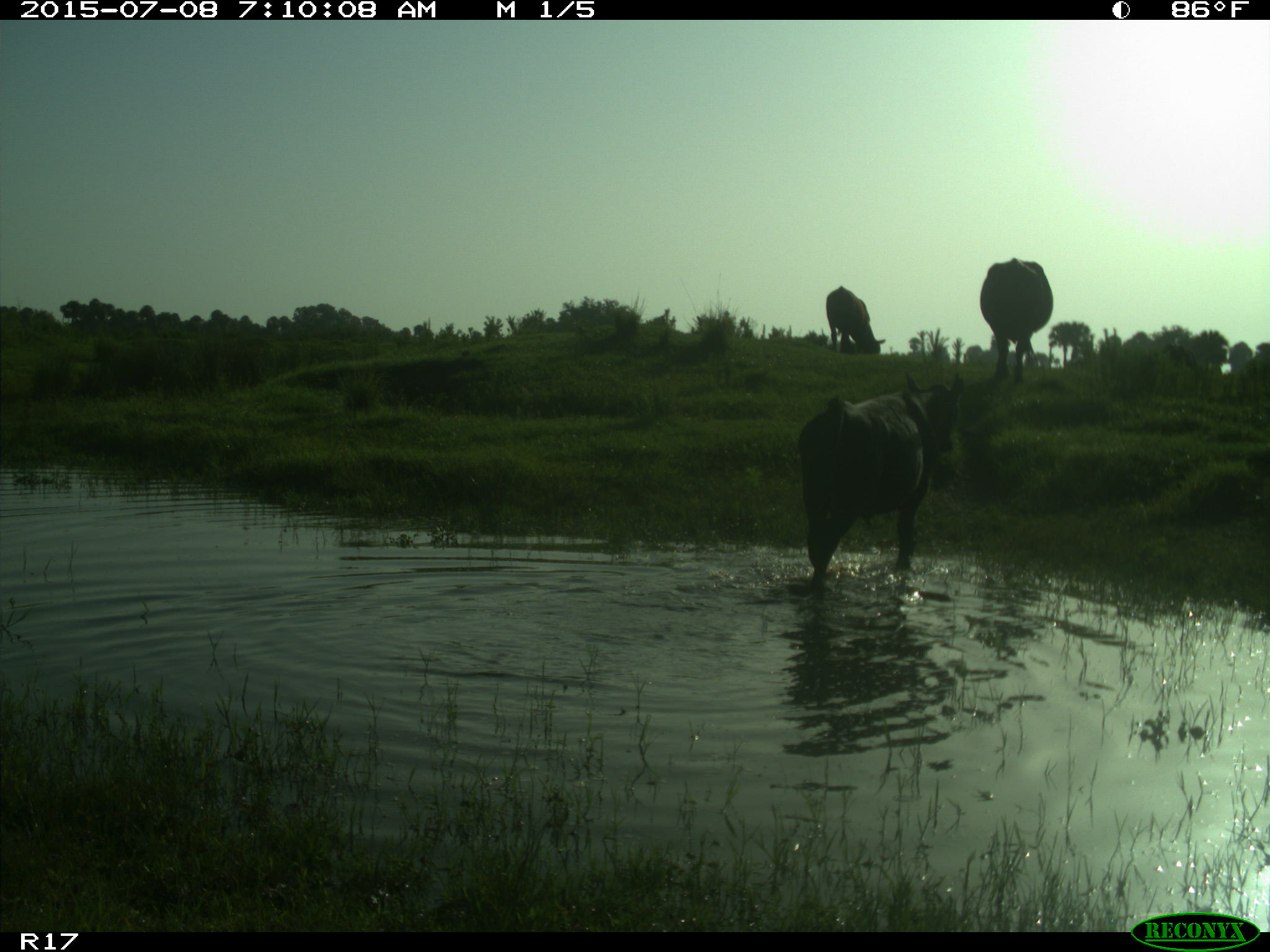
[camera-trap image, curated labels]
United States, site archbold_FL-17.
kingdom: Animalia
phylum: Chordata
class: Mammalia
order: Artiodactyla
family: Bovidae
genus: Bos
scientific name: Bos taurus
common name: domestic cow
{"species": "Bos taurus (domestic cow)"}